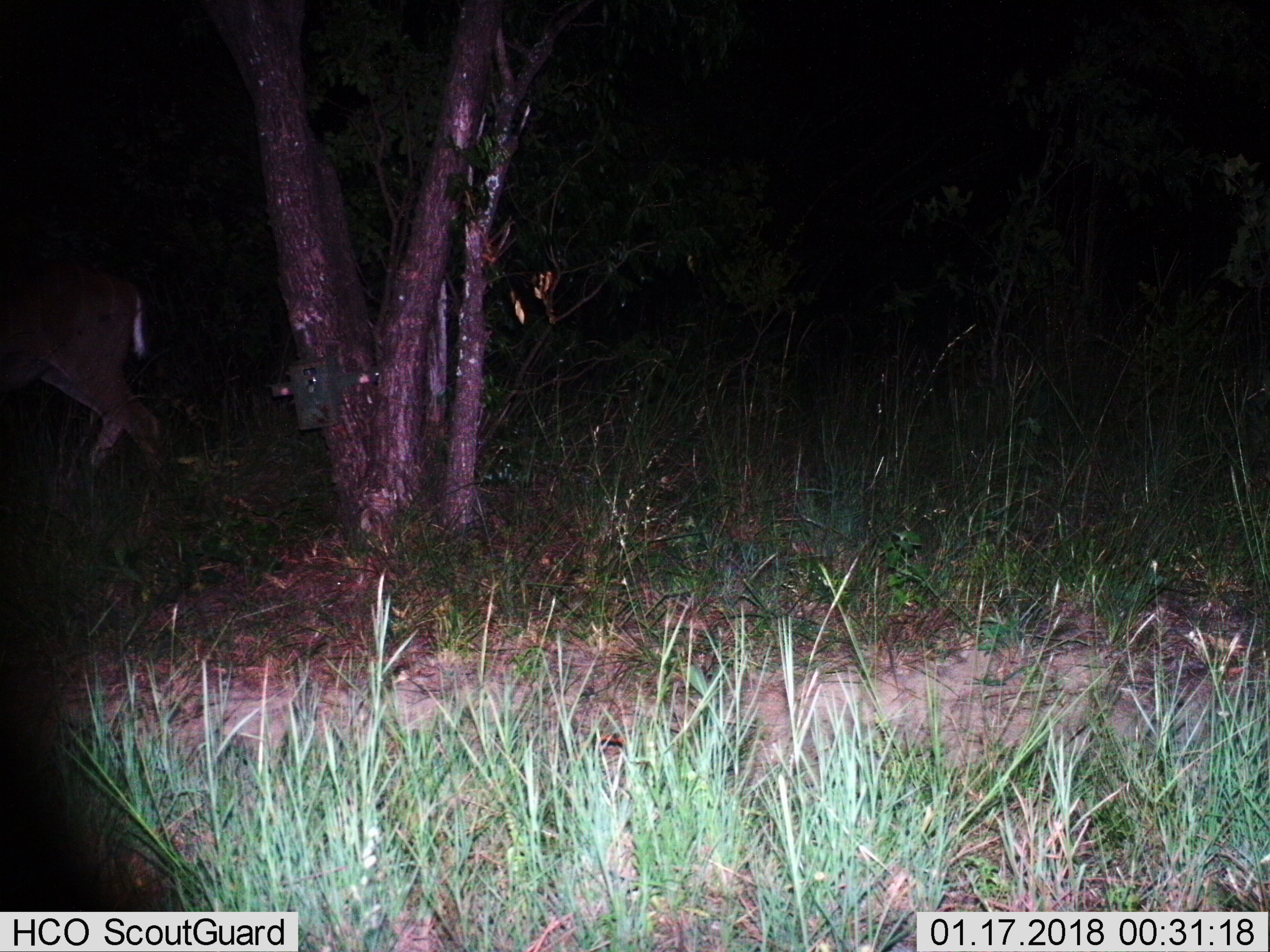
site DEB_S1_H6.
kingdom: Animalia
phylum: Chordata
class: Mammalia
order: Artiodactyla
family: Bovidae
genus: Tragelaphus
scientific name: Tragelaphus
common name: kudu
Kudu (Tragelaphus), count 1. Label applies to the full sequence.